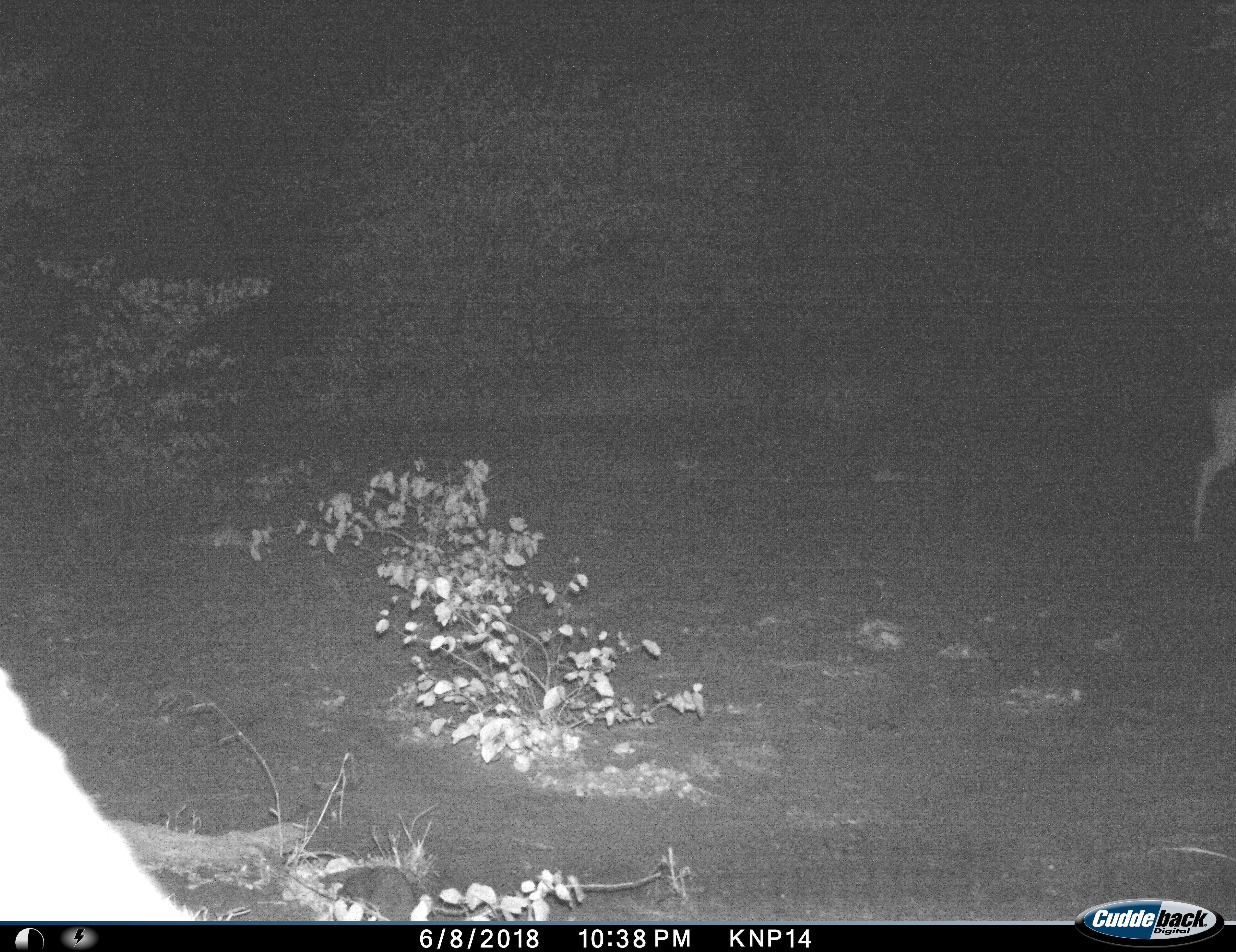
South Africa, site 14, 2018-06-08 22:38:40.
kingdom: Animalia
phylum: Chordata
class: Mammalia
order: Artiodactyla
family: Bovidae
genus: Aepyceros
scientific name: Aepyceros melampus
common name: impala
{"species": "impala (Aepyceros melampus)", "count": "1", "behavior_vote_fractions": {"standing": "43%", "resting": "0%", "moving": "71%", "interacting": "0%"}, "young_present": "0%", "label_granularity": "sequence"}